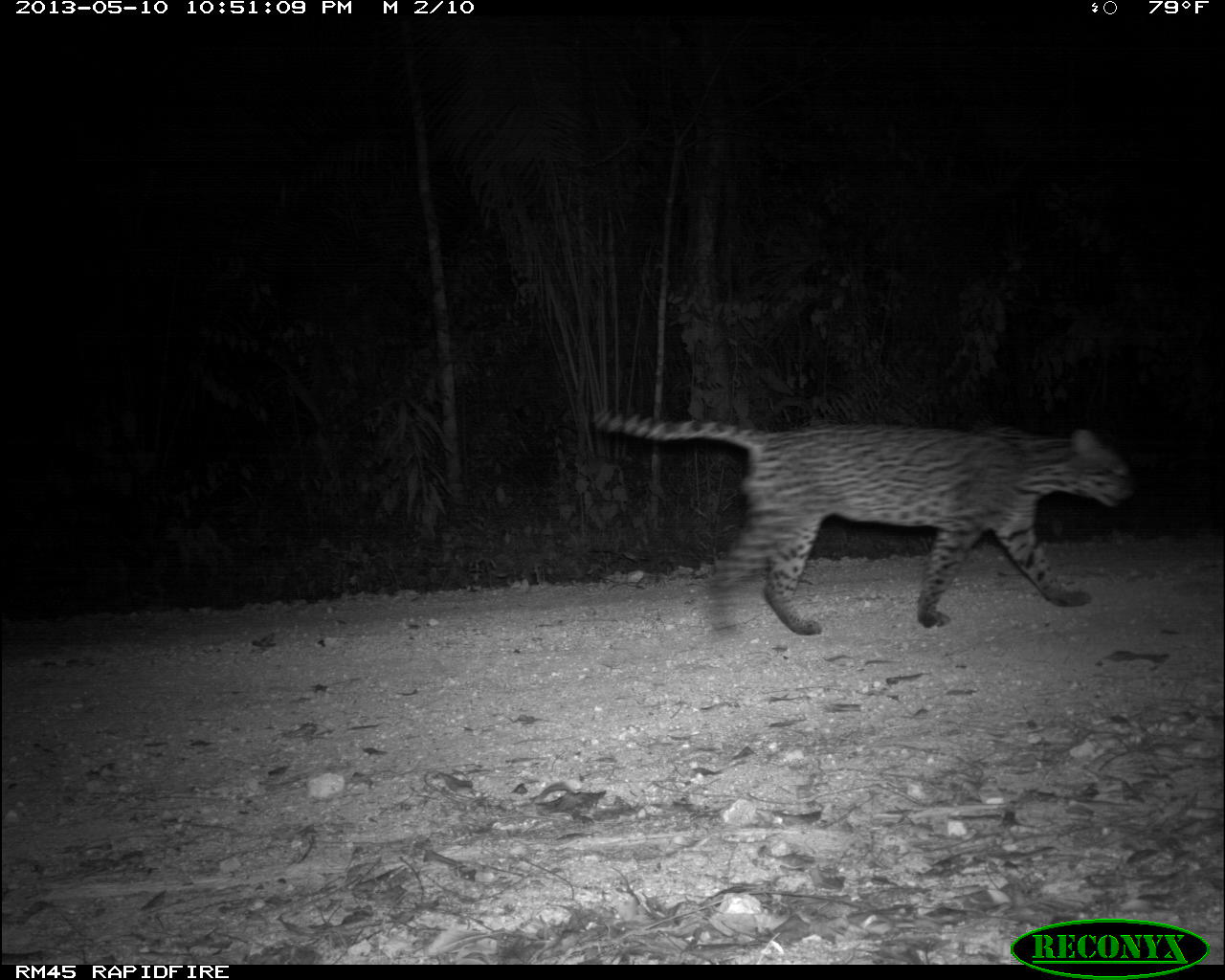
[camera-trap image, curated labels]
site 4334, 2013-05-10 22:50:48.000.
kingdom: Animalia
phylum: Chordata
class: Mammalia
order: Carnivora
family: Felidae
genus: Leopardus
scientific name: Leopardus pardalis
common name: ocelot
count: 1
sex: male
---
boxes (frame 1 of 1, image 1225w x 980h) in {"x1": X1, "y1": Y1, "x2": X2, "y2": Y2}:
leopardus pardalis: {"x1": 580, "y1": 408, "x2": 1137, "y2": 638}